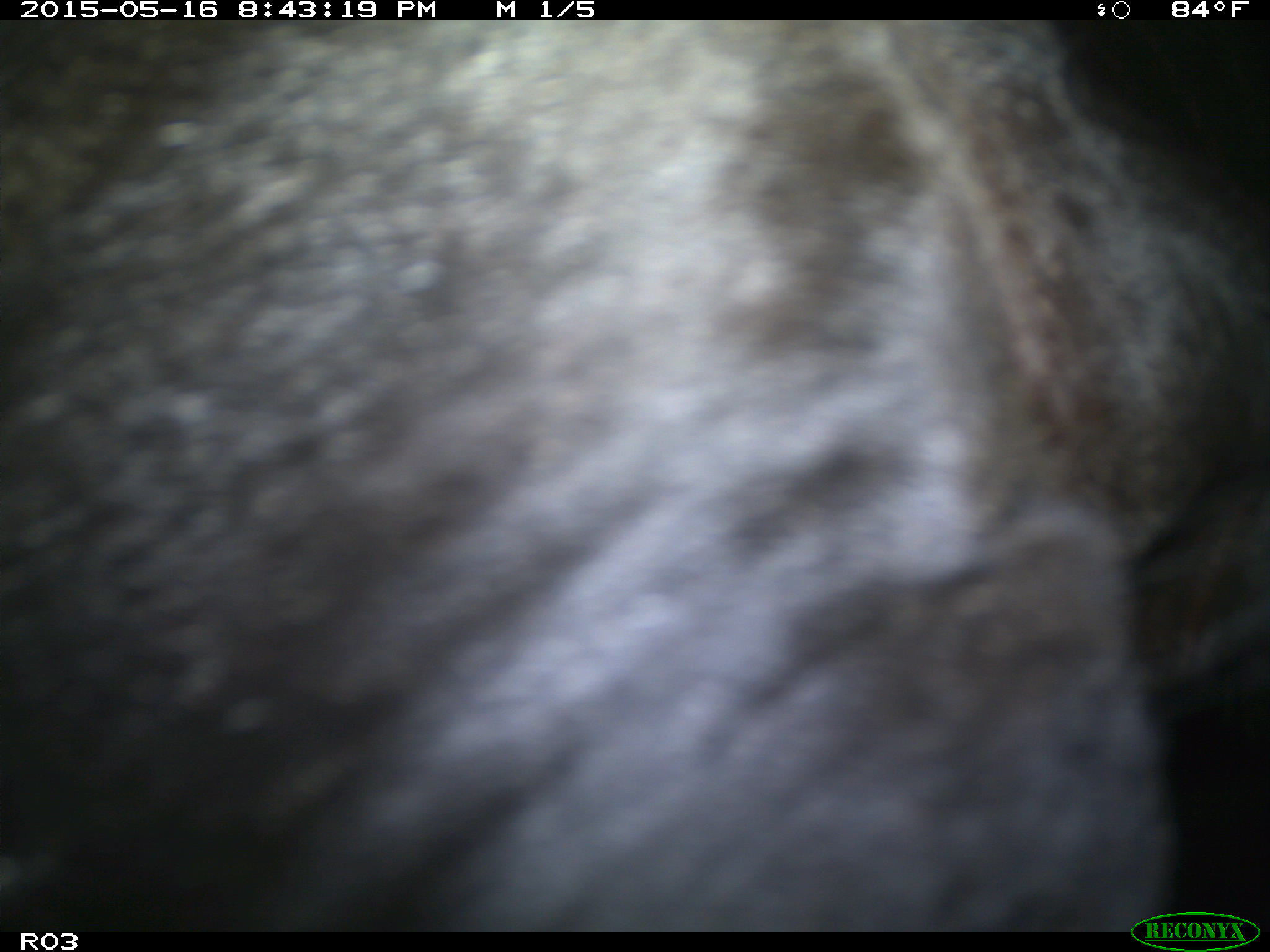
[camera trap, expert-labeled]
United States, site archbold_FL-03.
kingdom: Animalia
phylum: Chordata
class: Mammalia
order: Artiodactyla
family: Bovidae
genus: Bos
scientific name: Bos taurus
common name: domestic cow